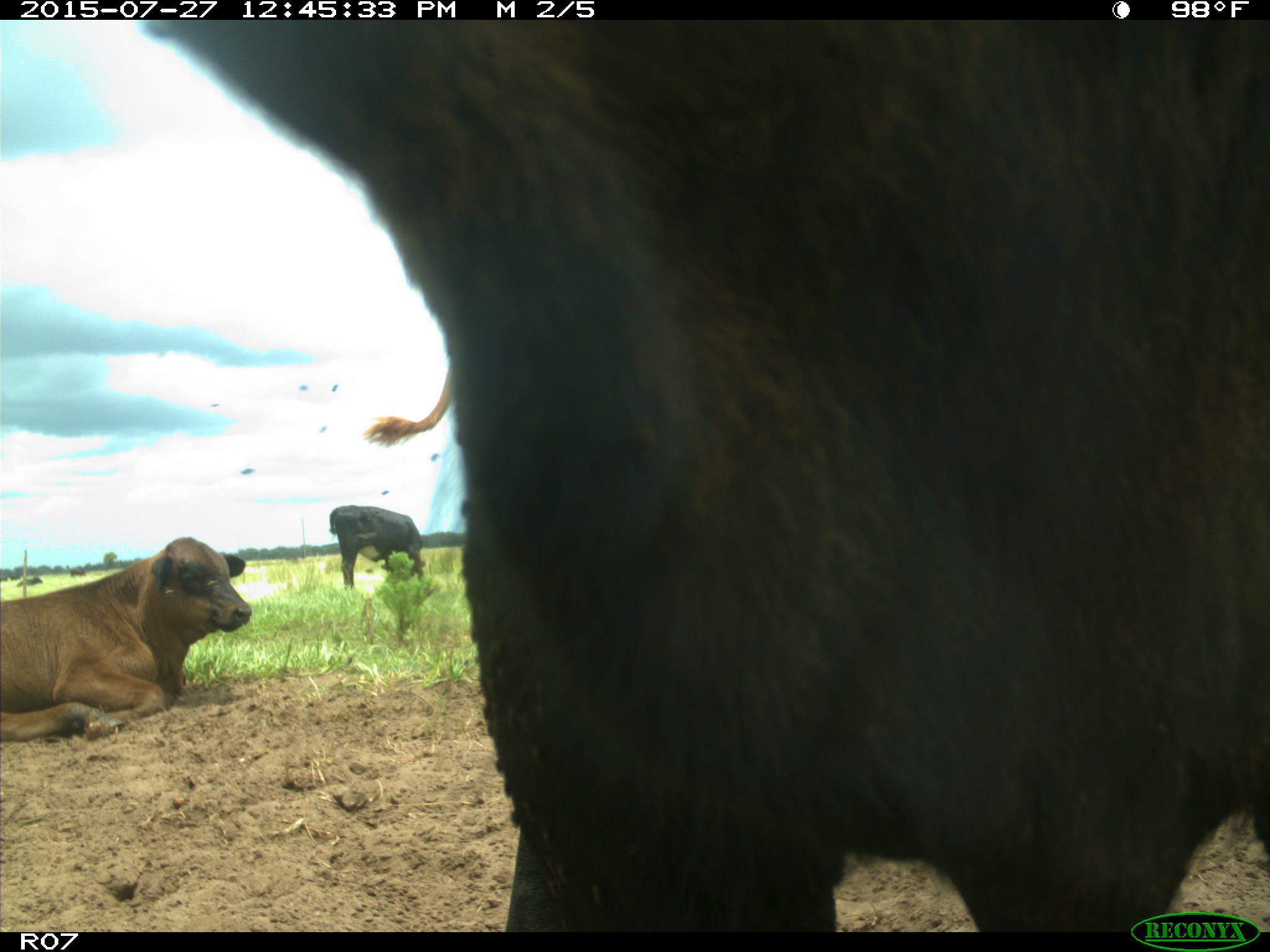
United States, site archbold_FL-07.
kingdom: Animalia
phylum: Chordata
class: Mammalia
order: Artiodactyla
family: Bovidae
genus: Bos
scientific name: Bos taurus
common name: domestic cow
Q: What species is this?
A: Bos taurus (domestic cow).